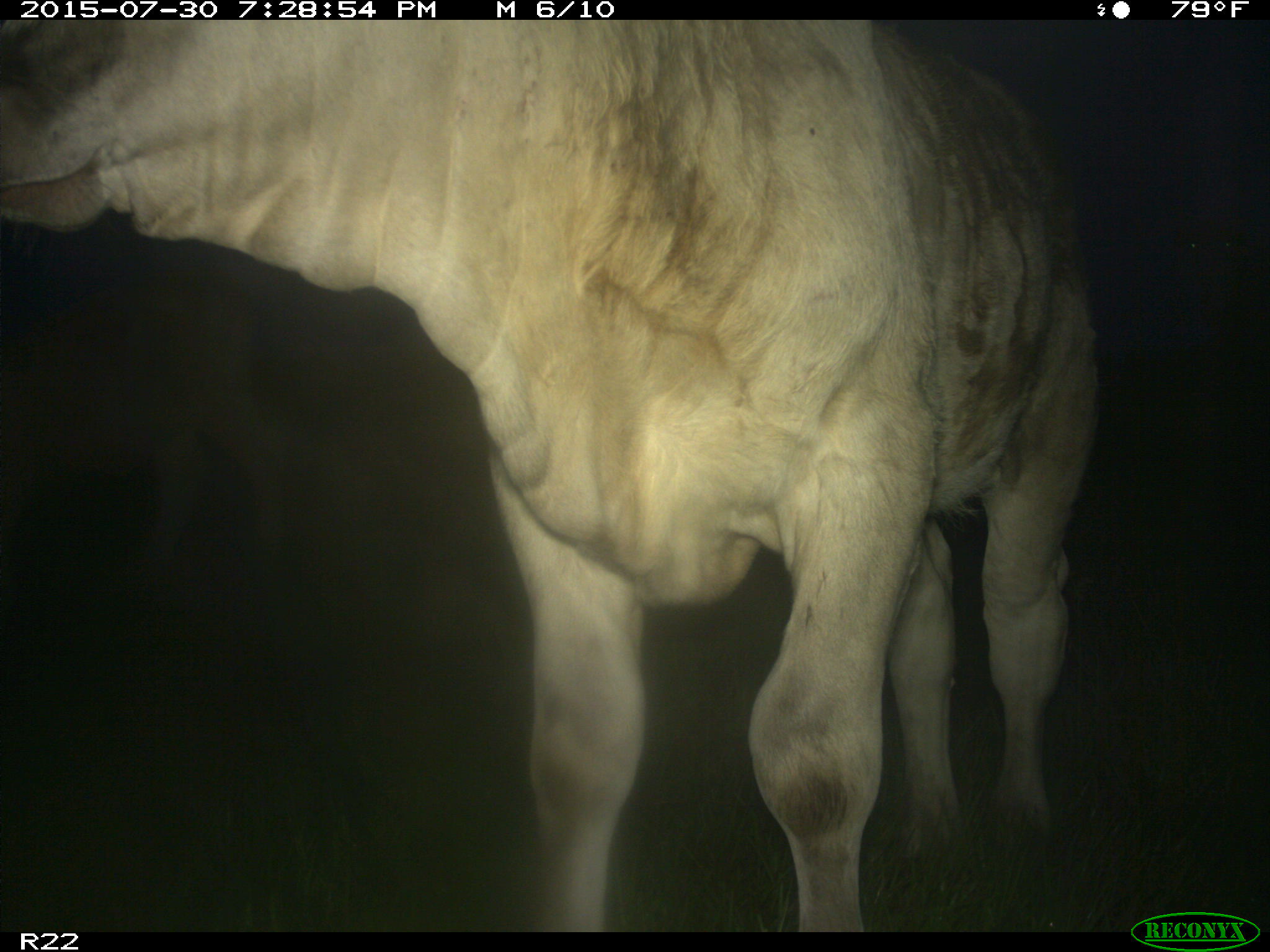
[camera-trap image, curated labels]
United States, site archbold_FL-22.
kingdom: Animalia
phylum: Chordata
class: Mammalia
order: Artiodactyla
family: Bovidae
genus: Bos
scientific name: Bos taurus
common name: domestic cow